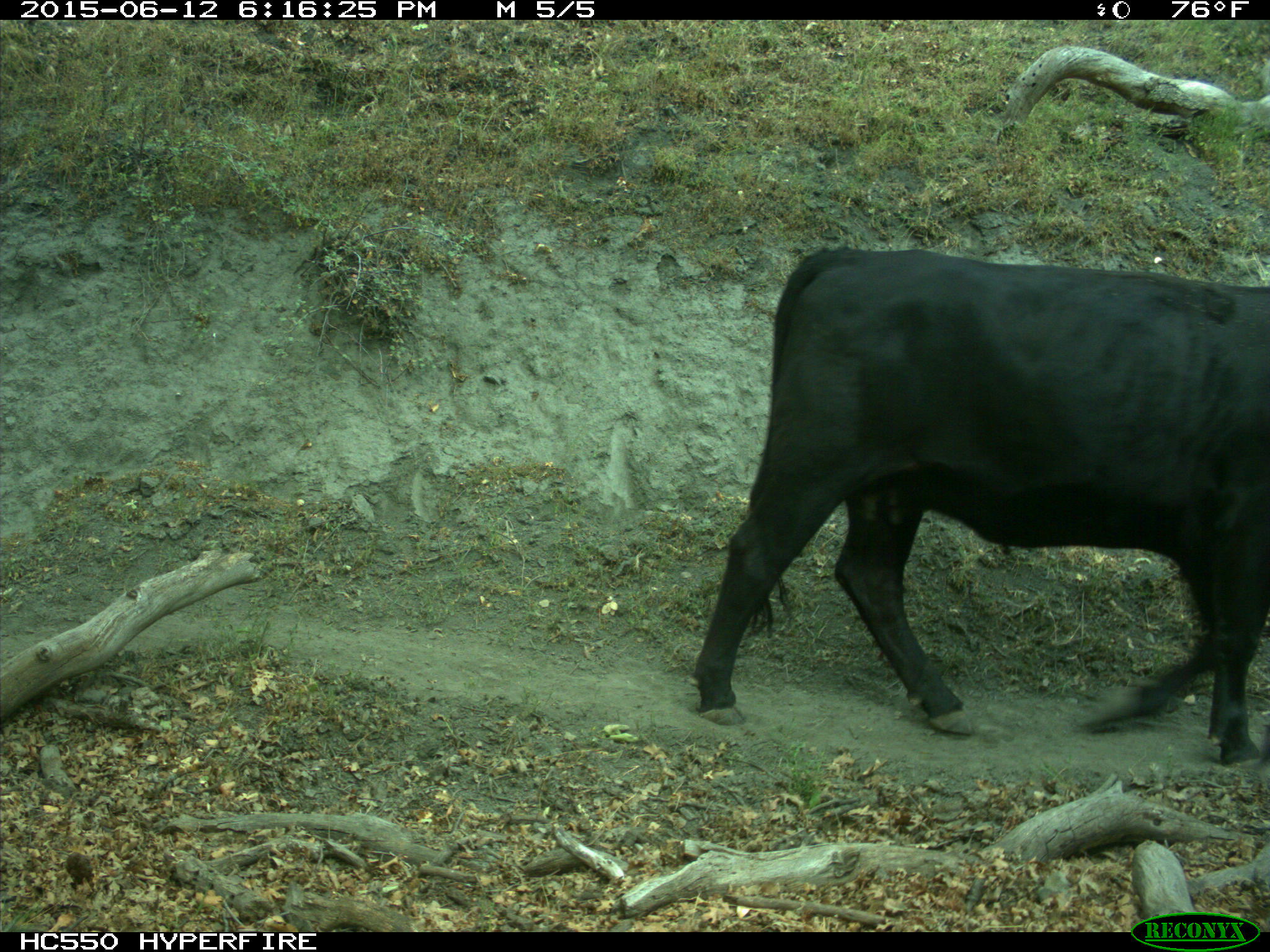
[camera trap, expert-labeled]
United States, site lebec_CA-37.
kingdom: Animalia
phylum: Chordata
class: Mammalia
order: Artiodactyla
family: Bovidae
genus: Bos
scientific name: Bos taurus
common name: domestic cow